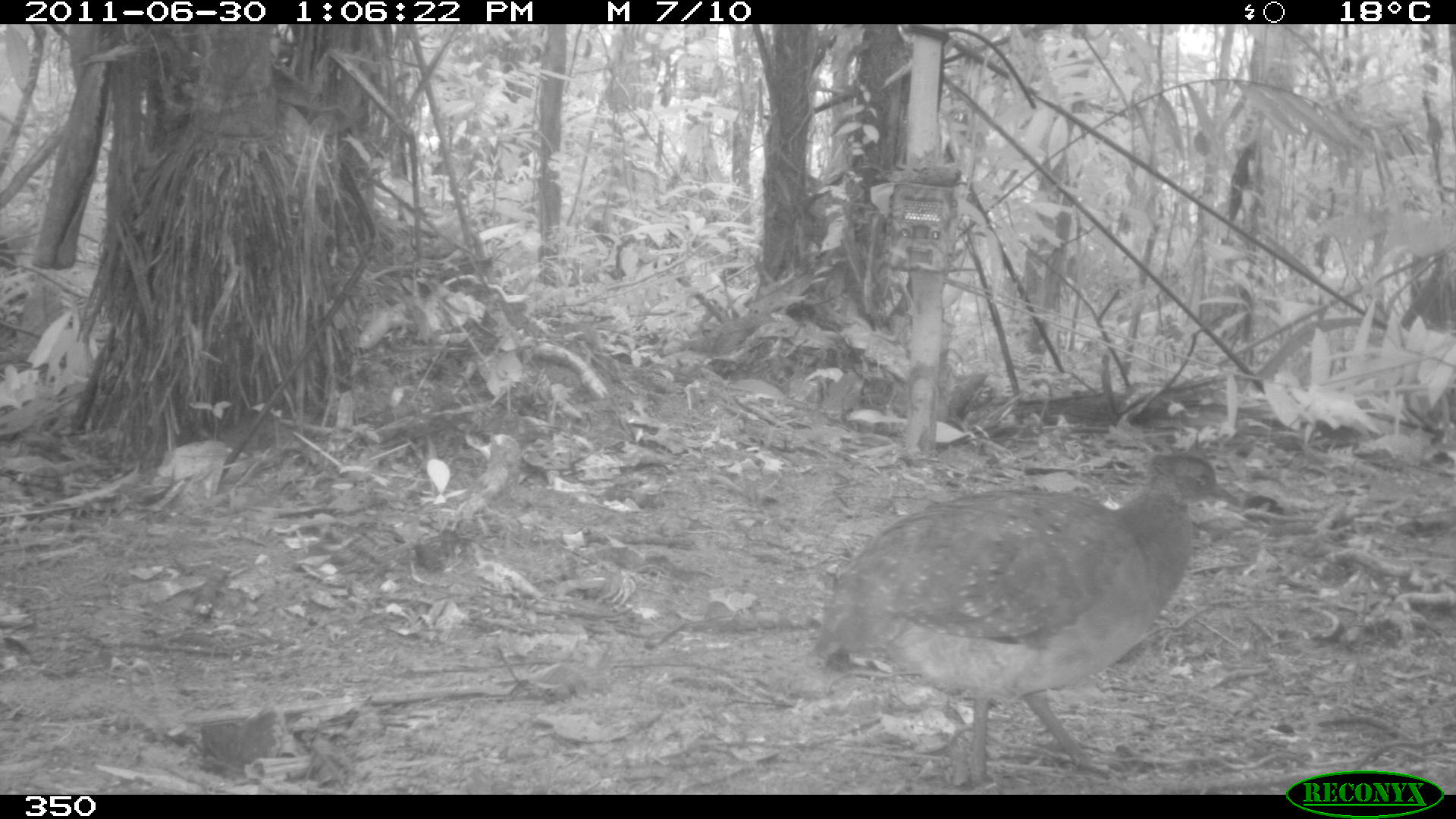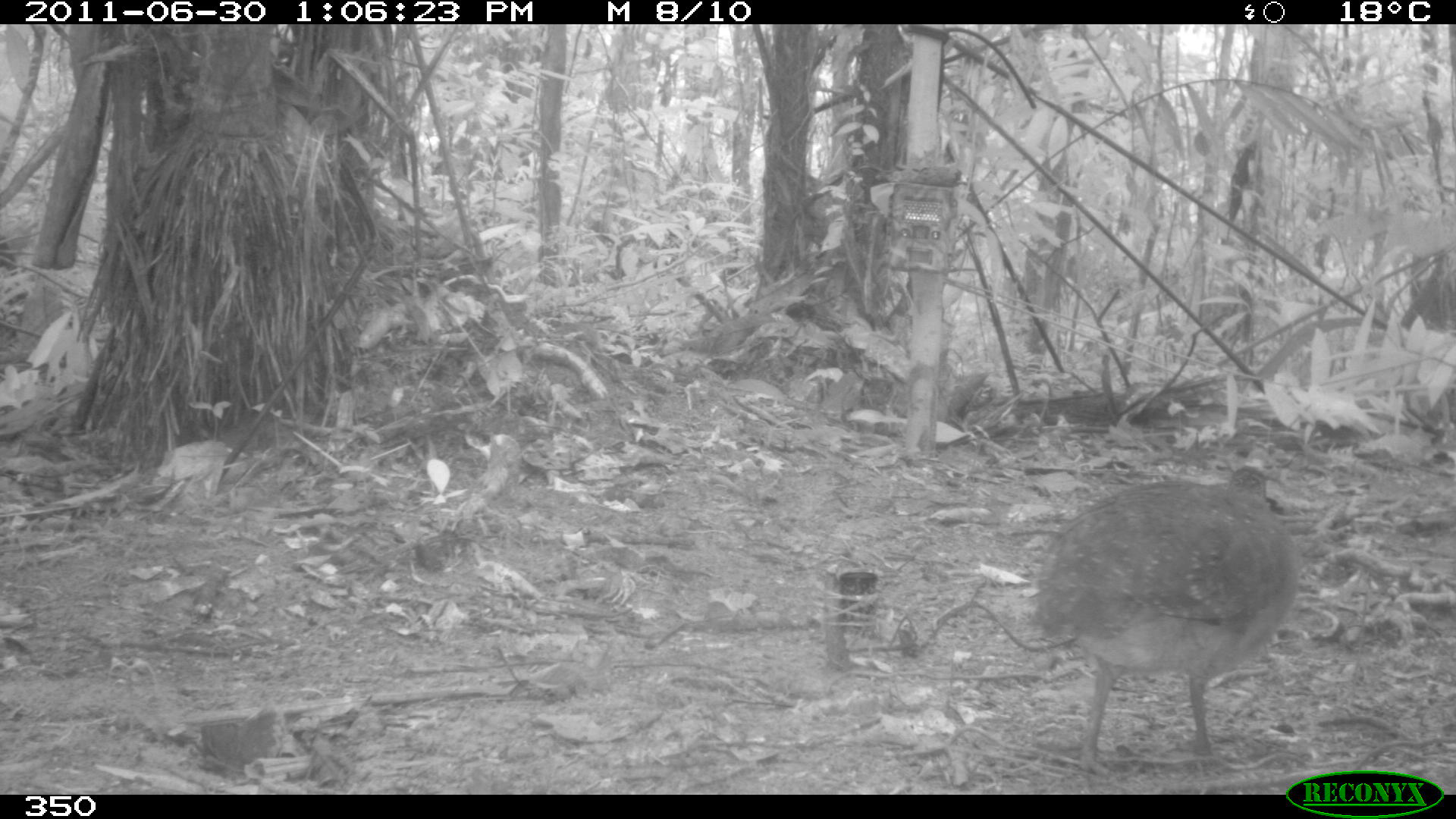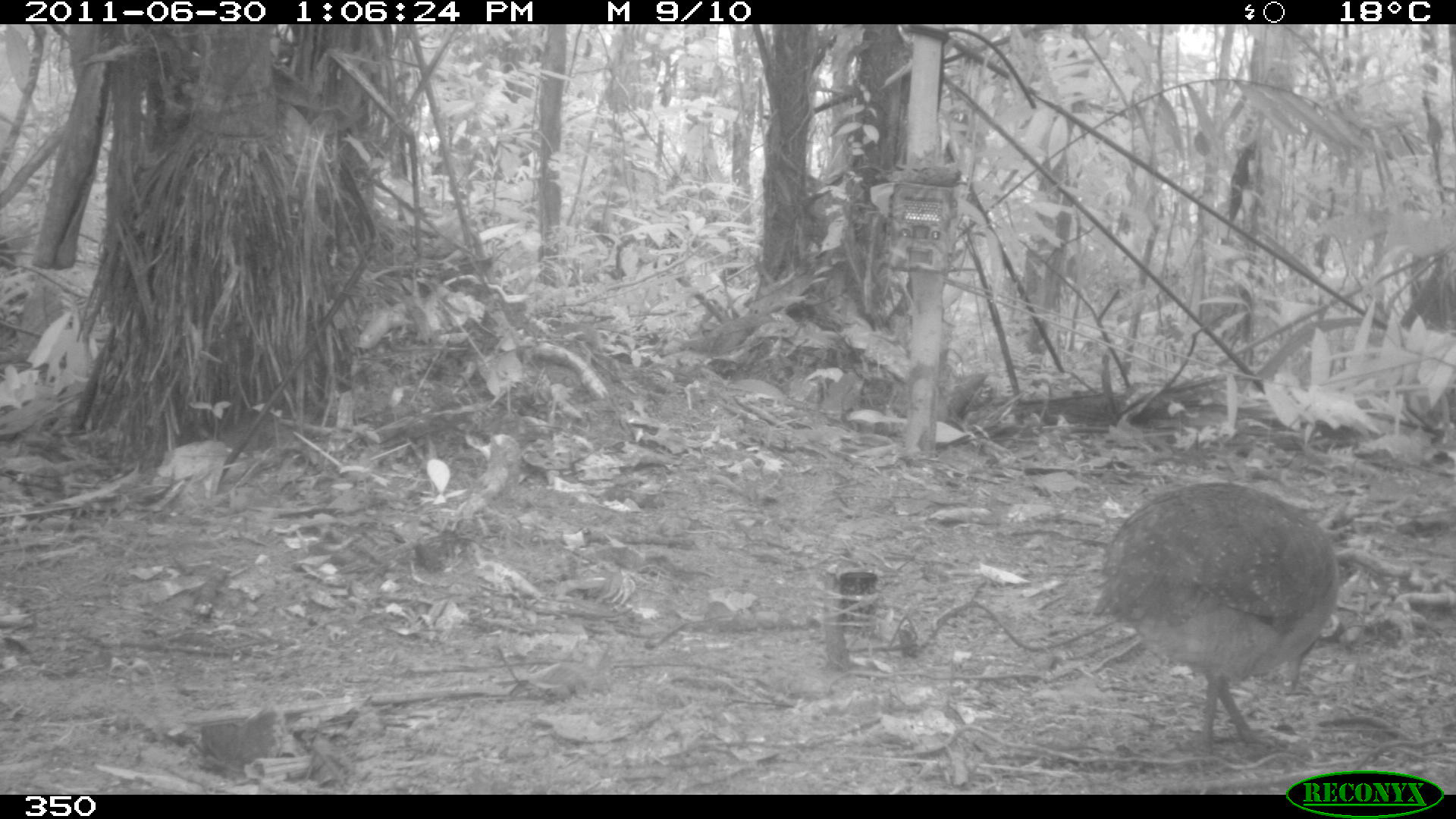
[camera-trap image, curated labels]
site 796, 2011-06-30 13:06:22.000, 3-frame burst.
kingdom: Animalia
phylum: Chordata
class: Aves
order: Galliformes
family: Phasianidae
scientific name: Phasianidae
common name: quails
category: quail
Quail (quails) (Phasianidae).